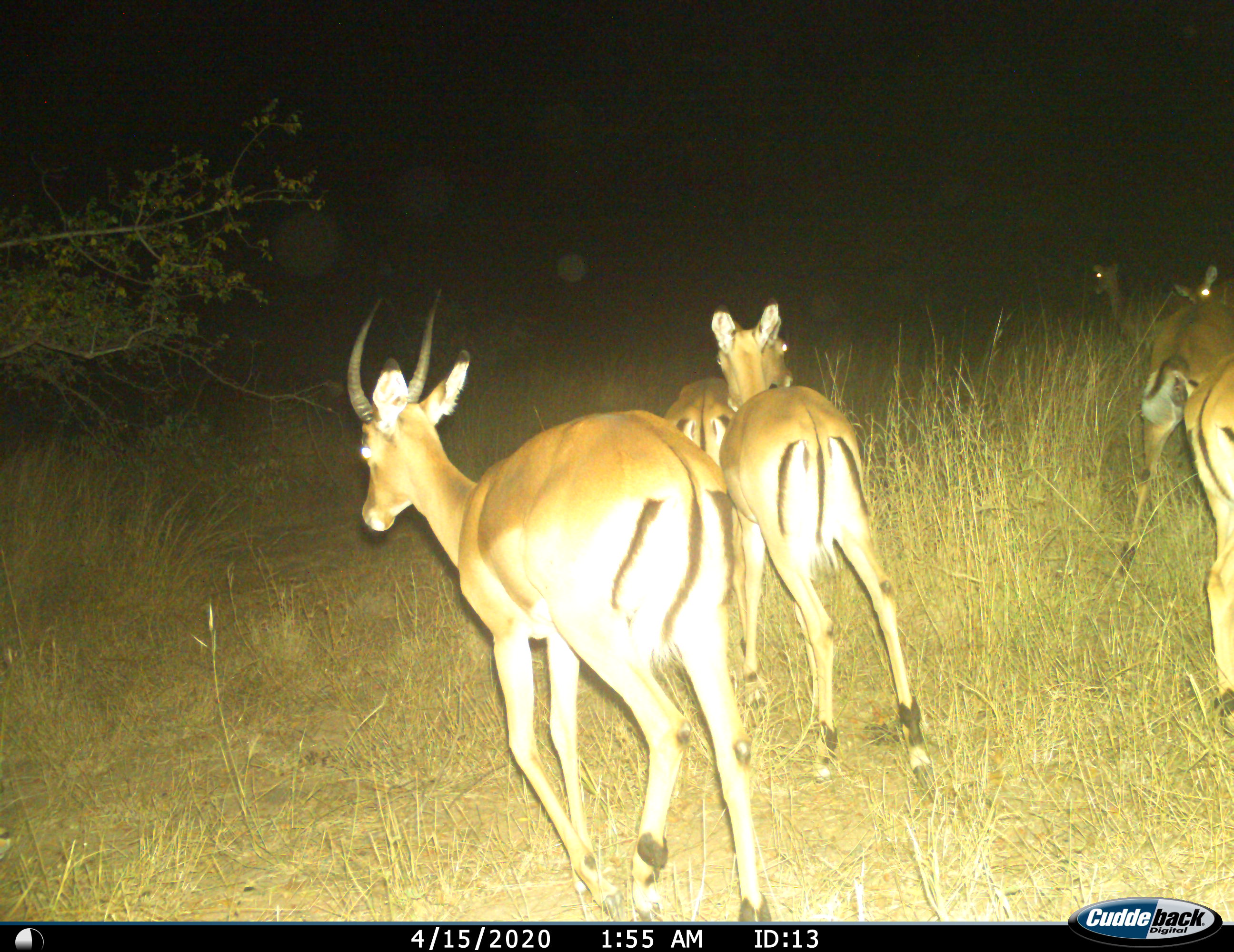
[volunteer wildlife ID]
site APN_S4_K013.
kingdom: Animalia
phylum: Chordata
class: Mammalia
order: Artiodactyla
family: Bovidae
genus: Aepyceros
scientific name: Aepyceros melampus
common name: impala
Impala (Aepyceros melampus), count 7. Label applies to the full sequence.